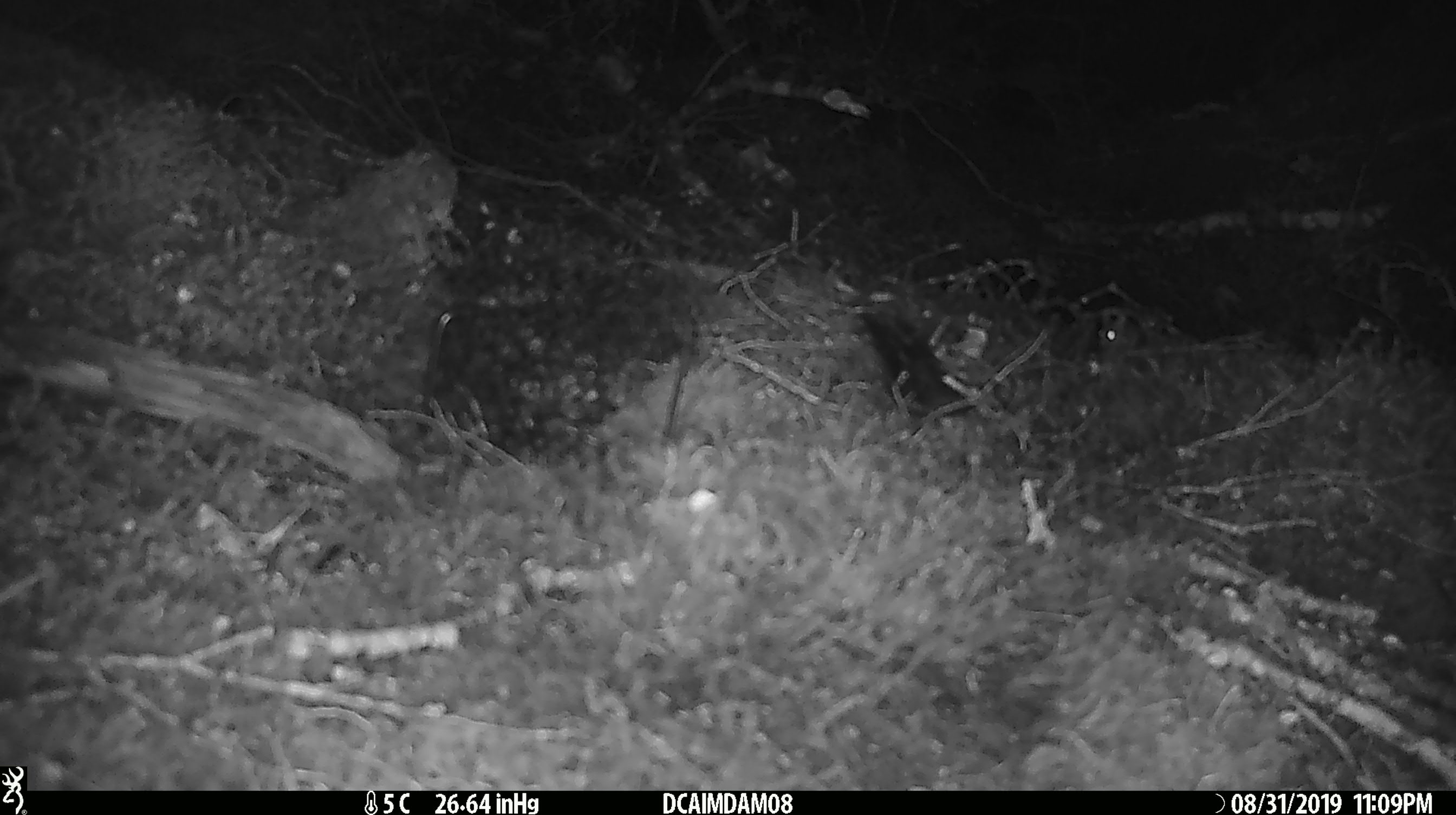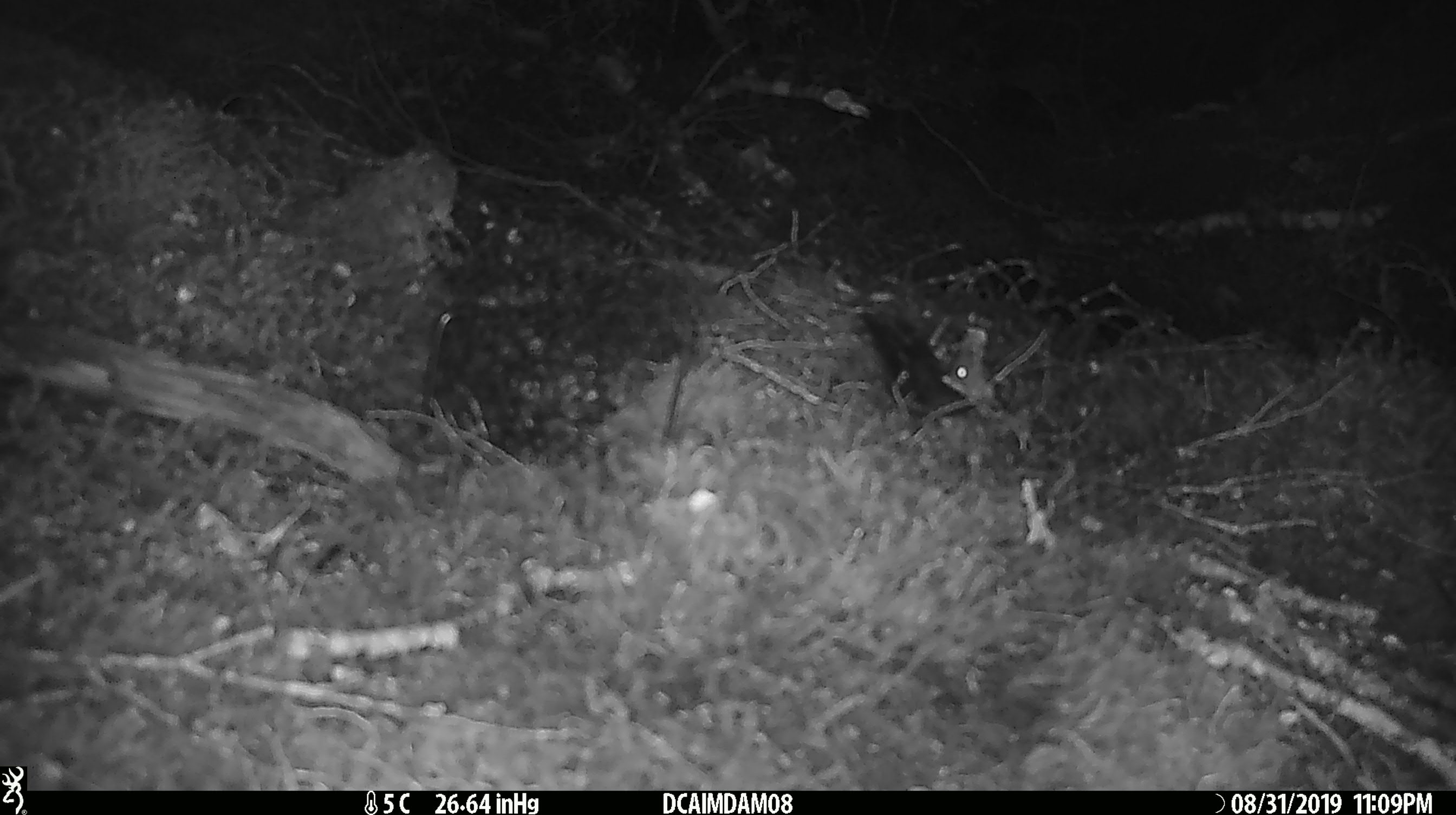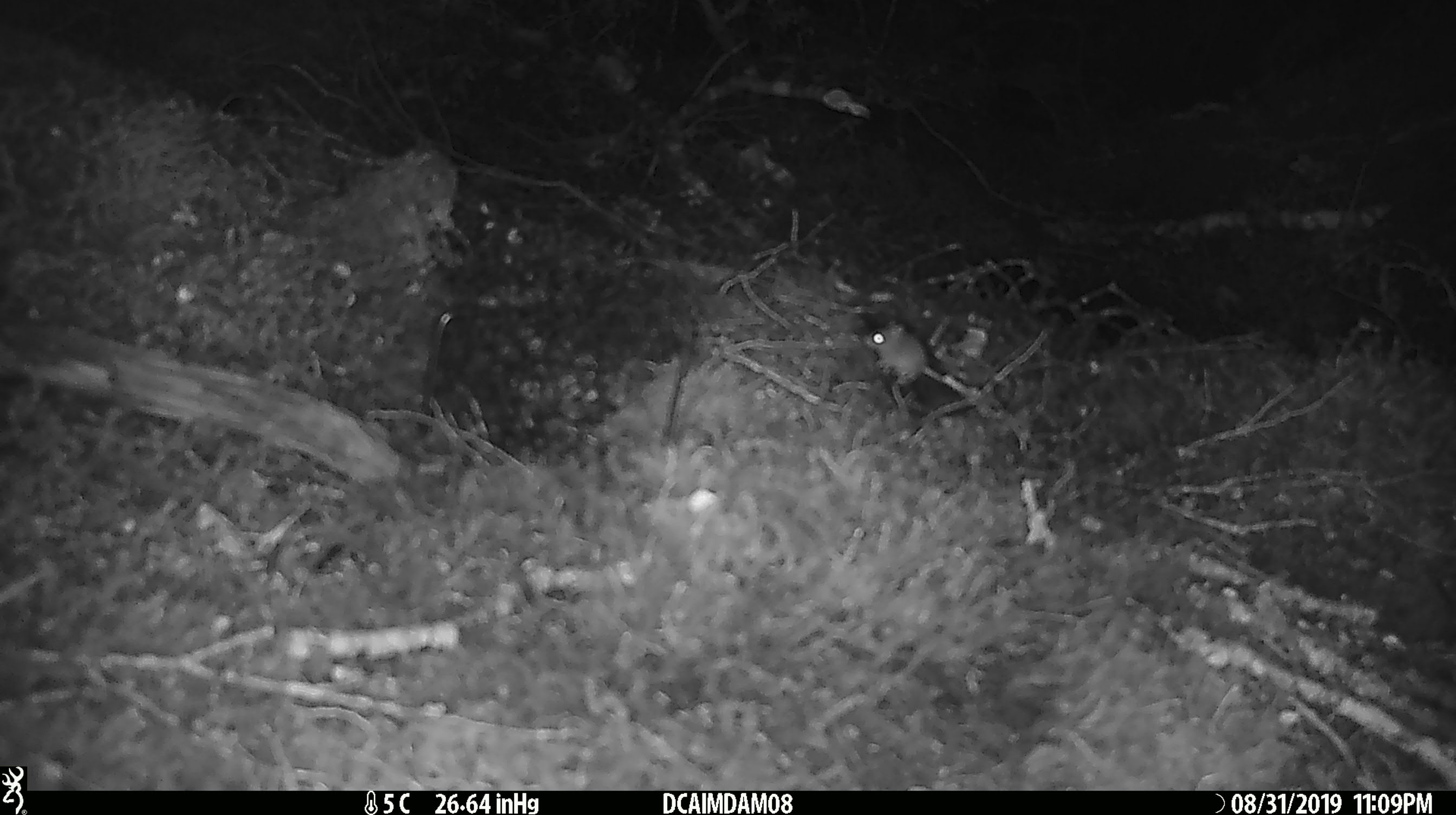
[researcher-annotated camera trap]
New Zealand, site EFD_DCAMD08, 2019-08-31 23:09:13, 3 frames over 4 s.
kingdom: Animalia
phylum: Chordata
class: Mammalia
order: Rodentia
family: Muridae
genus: Mus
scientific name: Mus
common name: mouse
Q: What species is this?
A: Mouse (Mus).